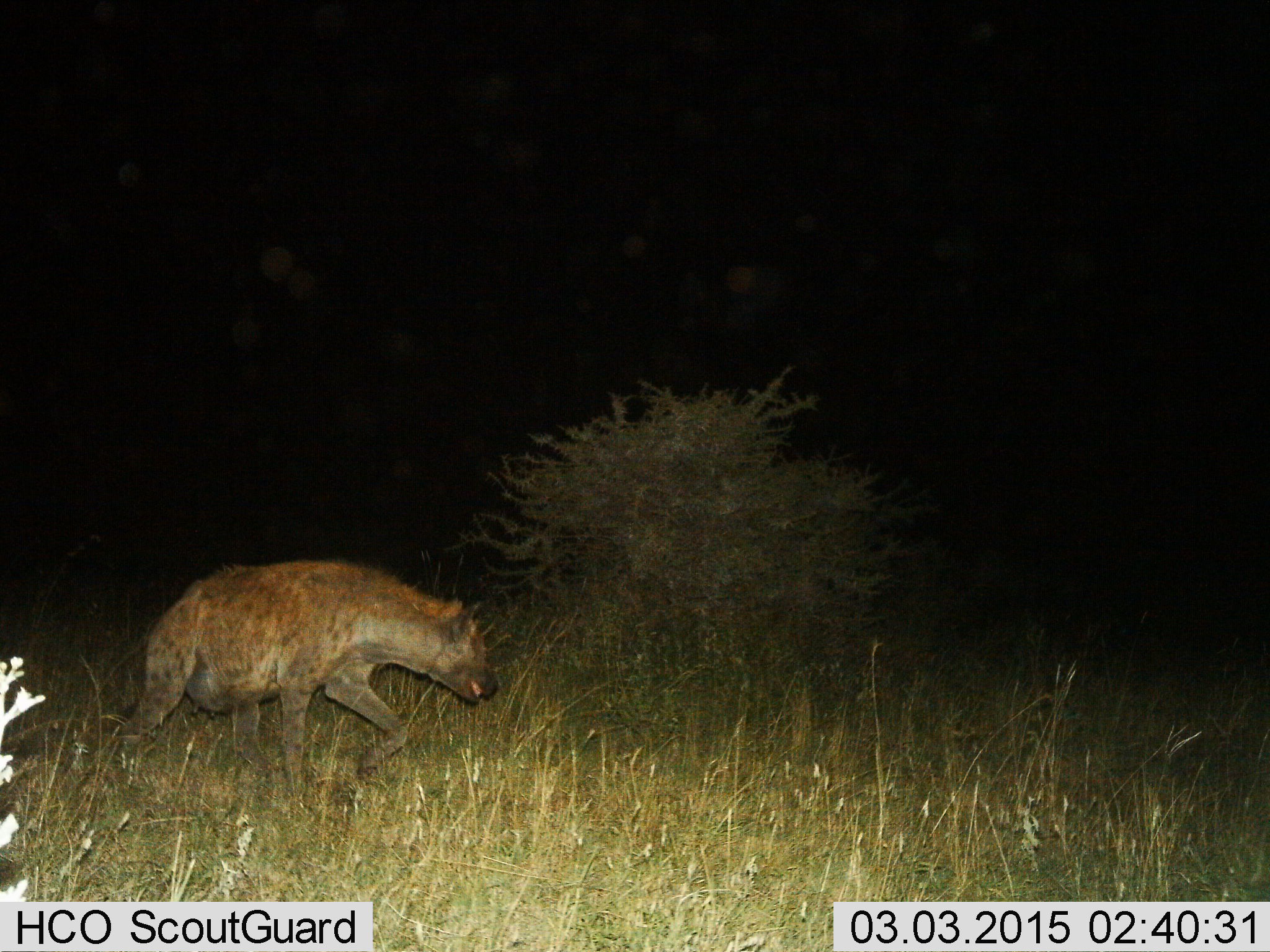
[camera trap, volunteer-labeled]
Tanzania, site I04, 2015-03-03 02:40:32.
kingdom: Animalia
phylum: Chordata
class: Mammalia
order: Carnivora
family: Hyaenidae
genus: Crocuta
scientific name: Crocuta crocuta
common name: spotted hyena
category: hyenaspotted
Hyenaspotted (spotted hyena) (Crocuta crocuta), count 1. Behavior (volunteer vote fractions): standing 0%, resting 0%, moving 100%, interacting 0%. Young present (vote fraction): 0%. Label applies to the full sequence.